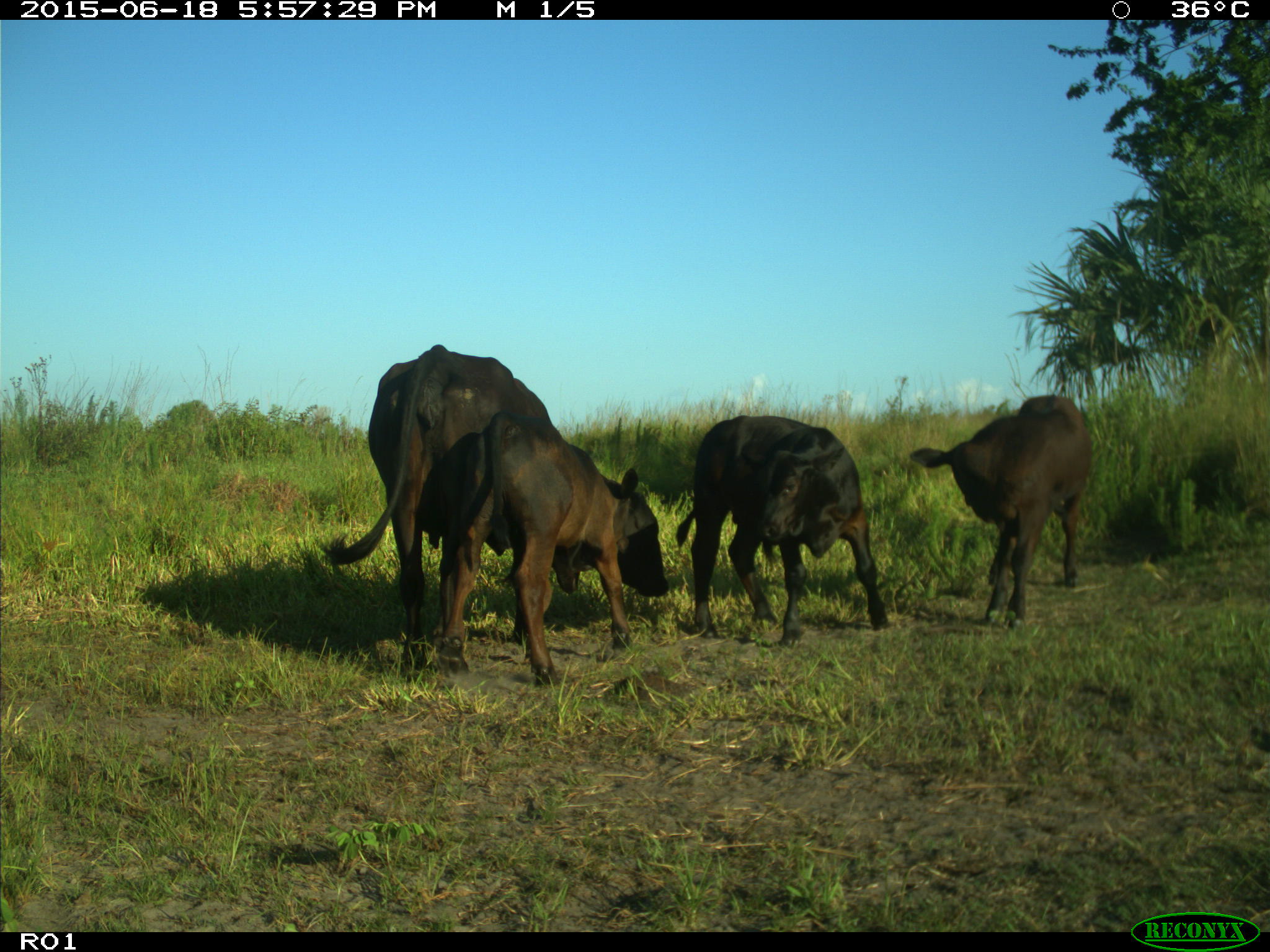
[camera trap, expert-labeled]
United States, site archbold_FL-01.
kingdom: Animalia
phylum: Chordata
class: Mammalia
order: Artiodactyla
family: Bovidae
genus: Bos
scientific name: Bos taurus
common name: domestic cow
Bos taurus (domestic cow).